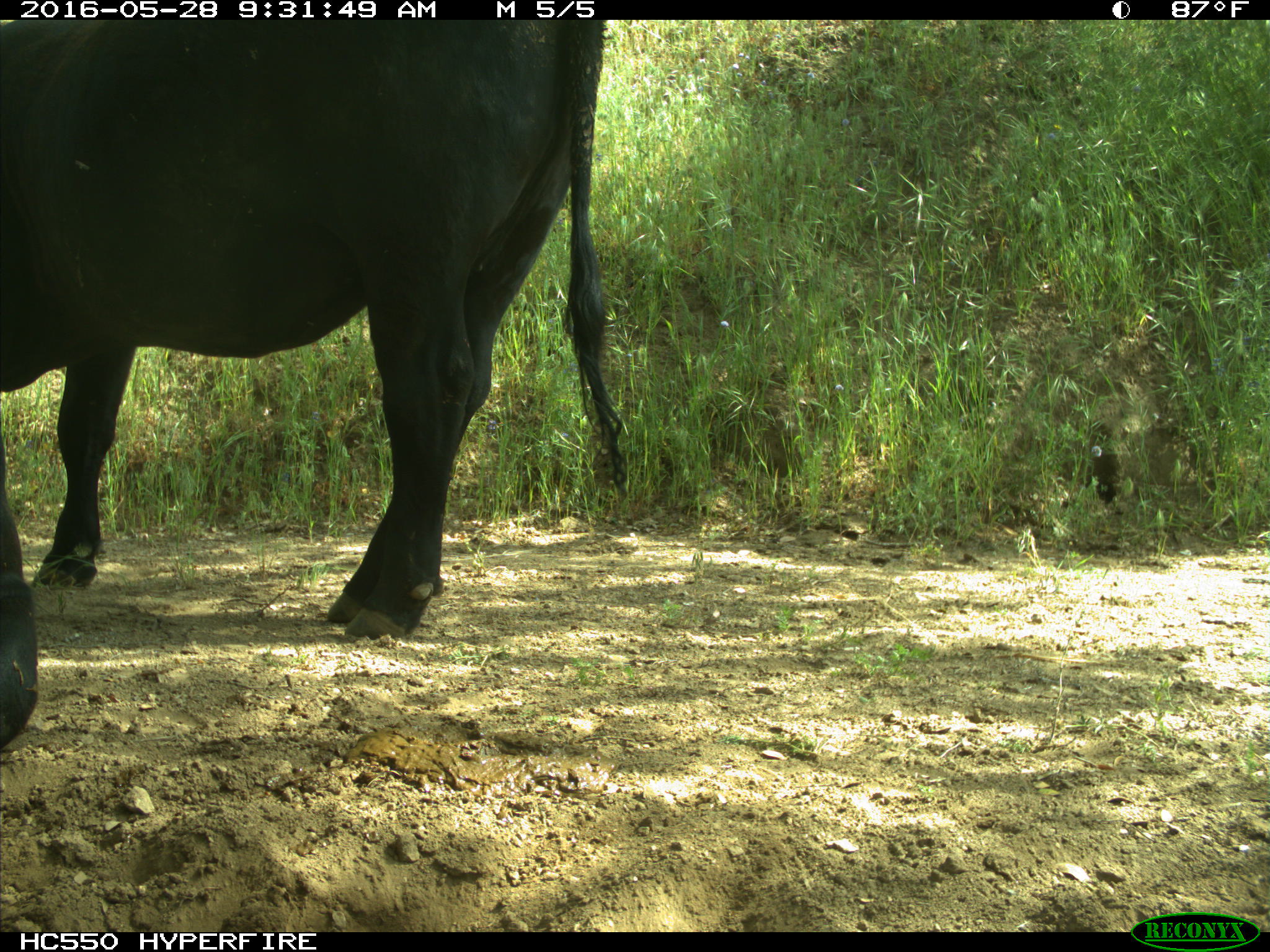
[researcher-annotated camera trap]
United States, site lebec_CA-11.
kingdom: Animalia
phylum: Chordata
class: Mammalia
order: Artiodactyla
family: Bovidae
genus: Bos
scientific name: Bos taurus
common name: domestic cow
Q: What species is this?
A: Bos taurus (domestic cow).